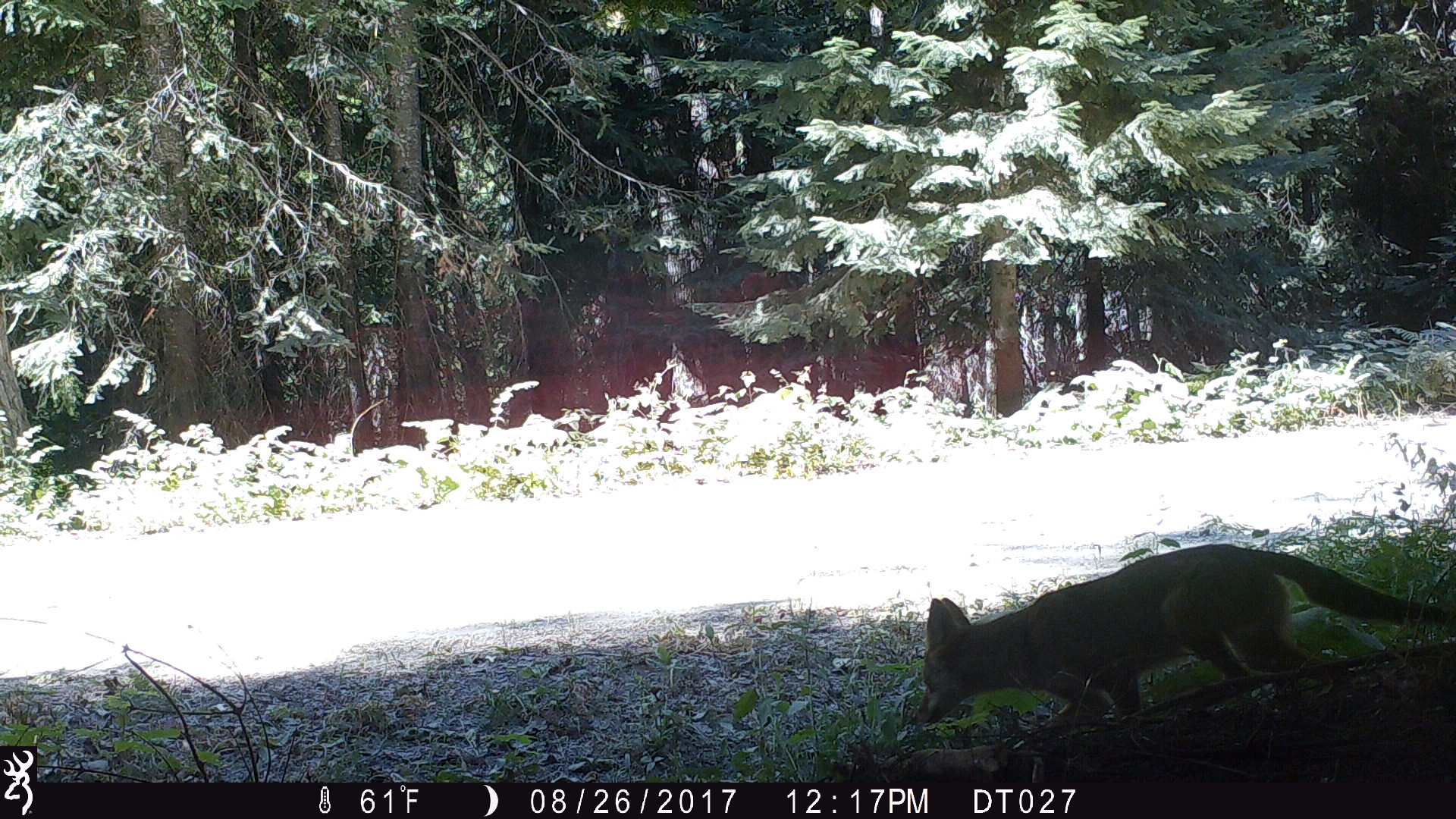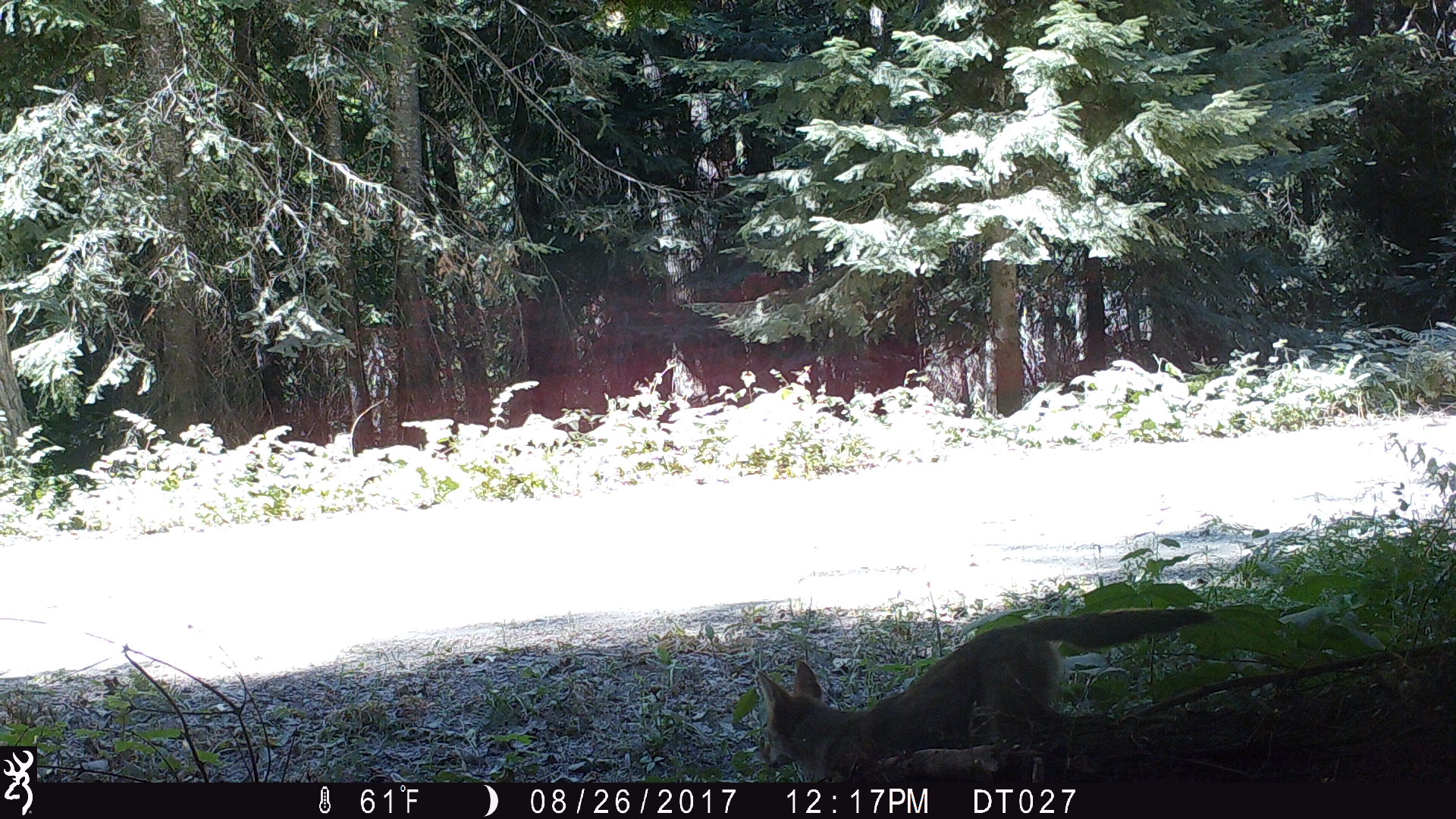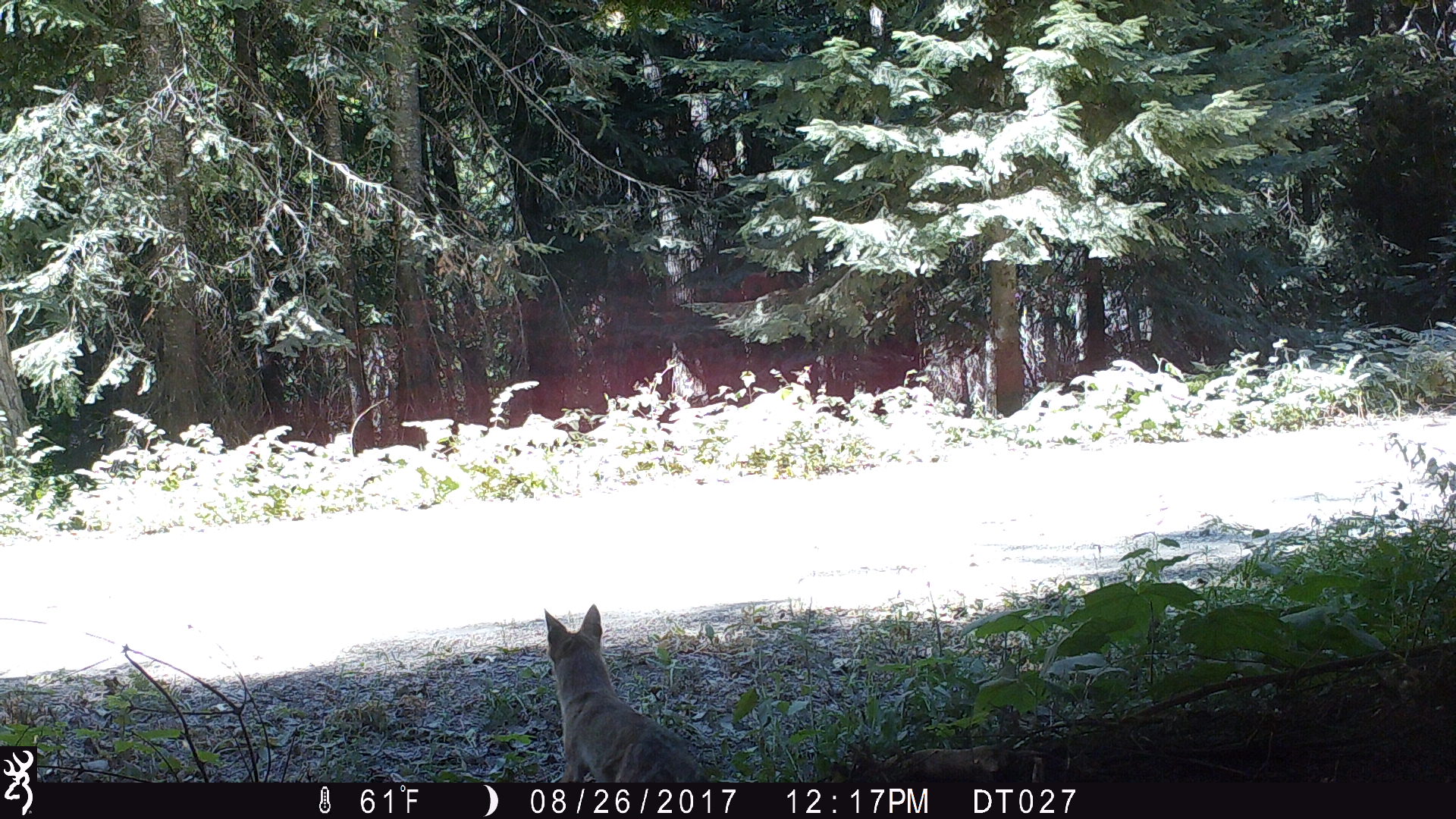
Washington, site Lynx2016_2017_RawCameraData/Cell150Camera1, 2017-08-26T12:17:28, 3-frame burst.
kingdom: Animalia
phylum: Chordata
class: Mammalia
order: Carnivora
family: Canidae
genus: Canis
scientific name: Canis latrans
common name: coyote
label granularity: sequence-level